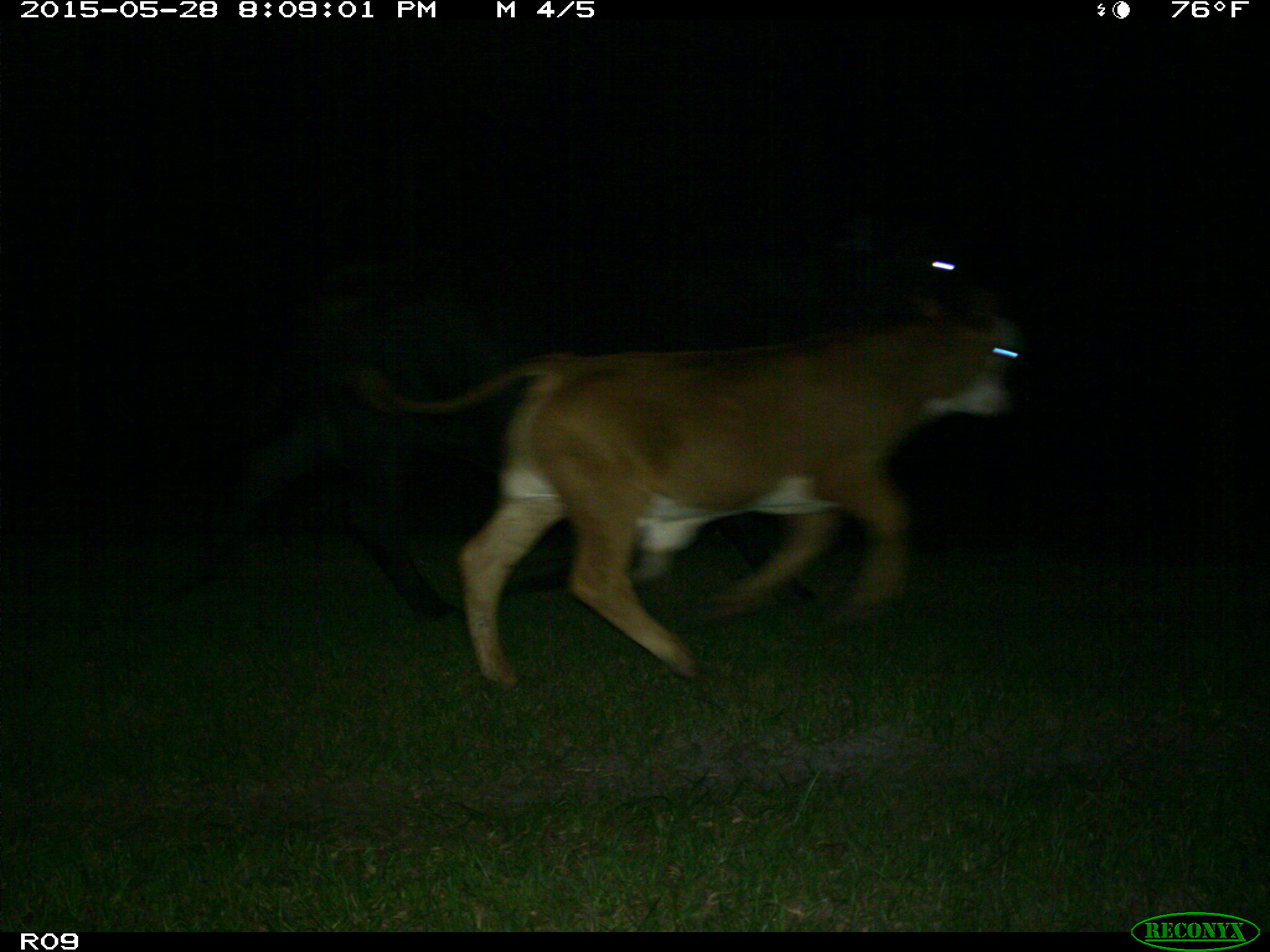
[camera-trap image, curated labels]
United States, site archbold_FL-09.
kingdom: Animalia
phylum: Chordata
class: Mammalia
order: Artiodactyla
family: Bovidae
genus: Bos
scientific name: Bos taurus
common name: domestic cow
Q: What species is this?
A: Bos taurus (domestic cow).